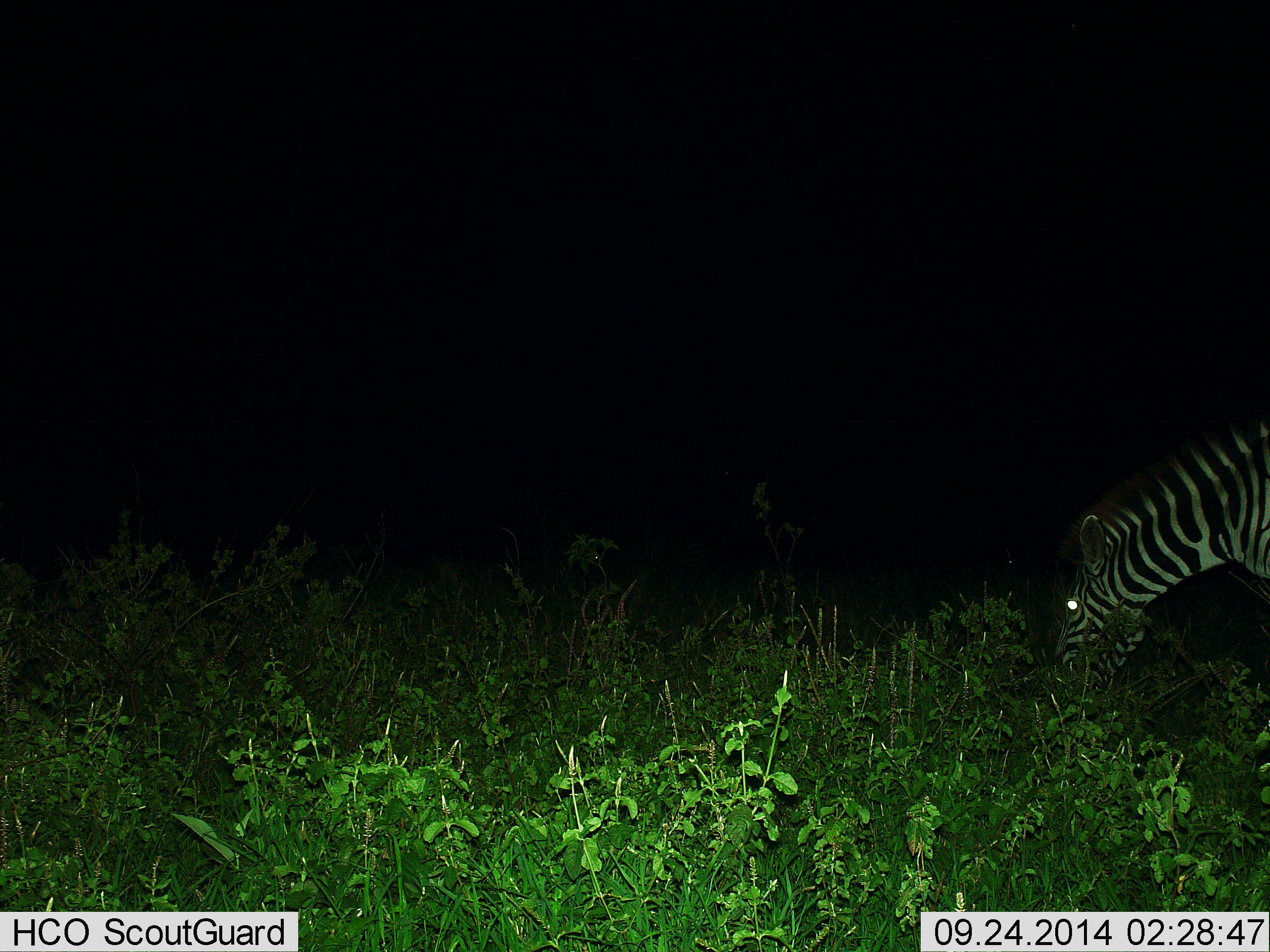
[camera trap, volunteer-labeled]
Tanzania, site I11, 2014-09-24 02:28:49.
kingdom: Animalia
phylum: Chordata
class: Mammalia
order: Perissodactyla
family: Equidae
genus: Equus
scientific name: Equus quagga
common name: plains zebra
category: zebra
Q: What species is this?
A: Zebra (plains zebra) (Equus quagga).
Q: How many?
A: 1.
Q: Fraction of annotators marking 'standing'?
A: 0%.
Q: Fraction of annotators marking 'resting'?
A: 0%.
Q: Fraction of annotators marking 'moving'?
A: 0%.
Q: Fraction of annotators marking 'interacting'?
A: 0%.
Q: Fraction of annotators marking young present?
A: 0%.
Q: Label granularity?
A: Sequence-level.